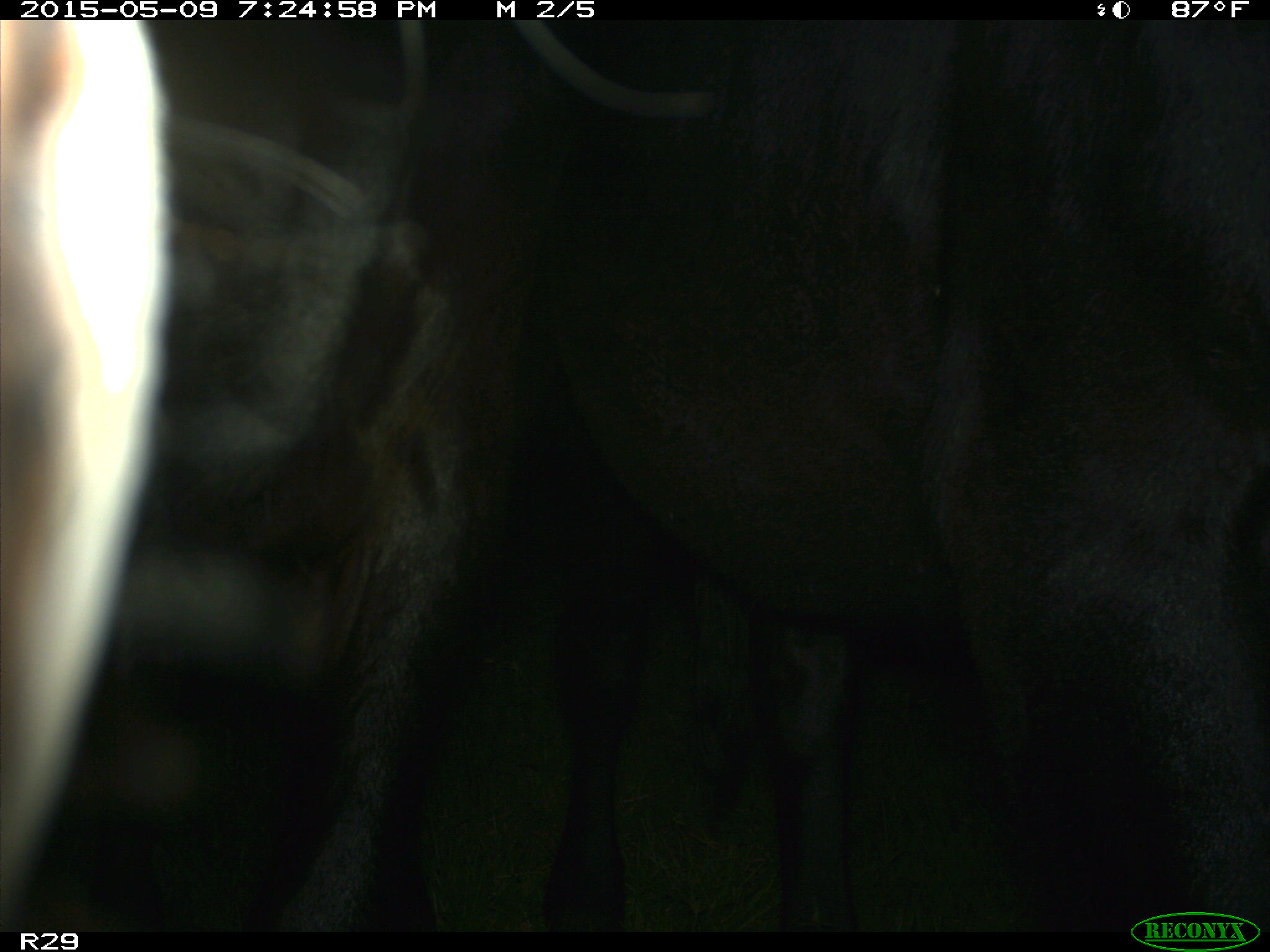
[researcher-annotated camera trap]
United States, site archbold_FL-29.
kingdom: Animalia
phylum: Chordata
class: Mammalia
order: Artiodactyla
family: Bovidae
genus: Bos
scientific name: Bos taurus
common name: domestic cow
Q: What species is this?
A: Bos taurus (domestic cow).